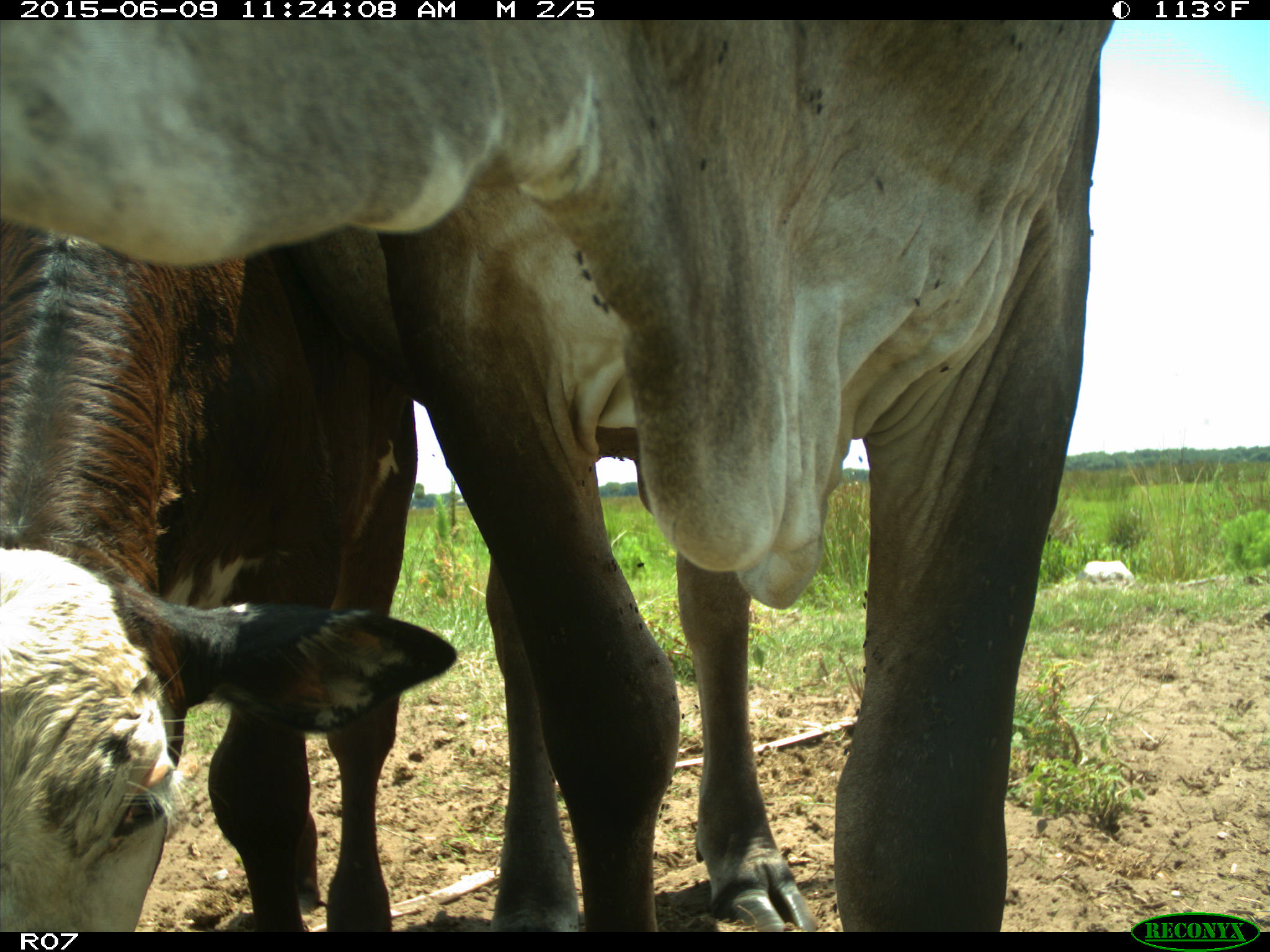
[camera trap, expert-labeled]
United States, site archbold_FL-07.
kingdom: Animalia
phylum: Chordata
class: Mammalia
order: Artiodactyla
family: Bovidae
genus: Bos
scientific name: Bos taurus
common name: domestic cow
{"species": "Bos taurus (domestic cow)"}